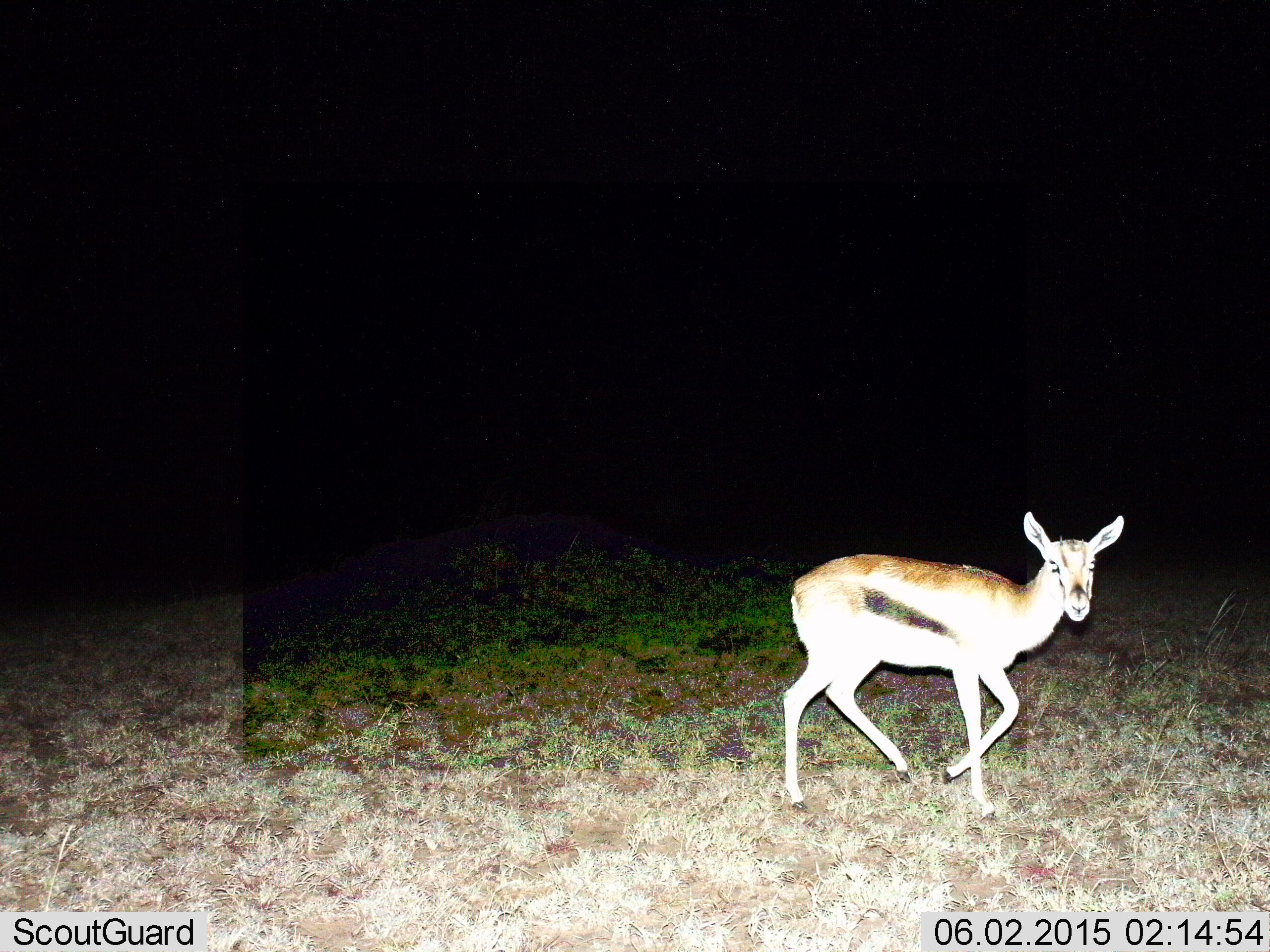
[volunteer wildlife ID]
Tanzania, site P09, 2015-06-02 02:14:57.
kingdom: Animalia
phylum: Chordata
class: Mammalia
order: Artiodactyla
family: Bovidae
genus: Eudorcas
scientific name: Eudorcas thomsonii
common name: thomson's gazelle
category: gazellethomsons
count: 1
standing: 10%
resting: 0%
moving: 90%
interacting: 0%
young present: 0%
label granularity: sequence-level